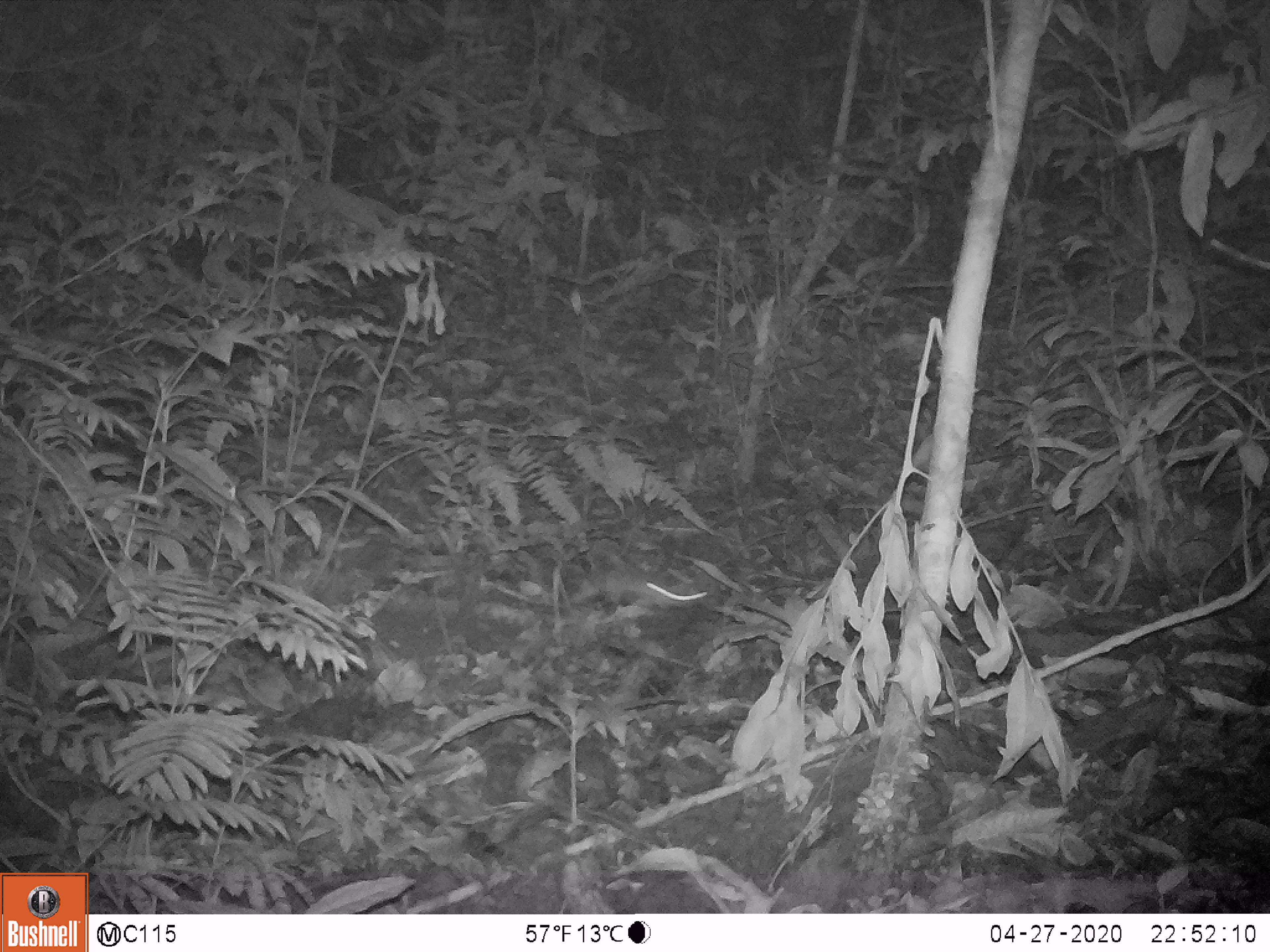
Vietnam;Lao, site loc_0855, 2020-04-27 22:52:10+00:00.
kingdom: Animalia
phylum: Chordata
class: Mammalia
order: Rodentia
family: Muridae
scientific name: Muridae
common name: old-world mice and rats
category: unidentified murid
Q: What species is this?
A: Unidentified murid (old-world mice and rats) (Muridae).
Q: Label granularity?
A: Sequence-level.